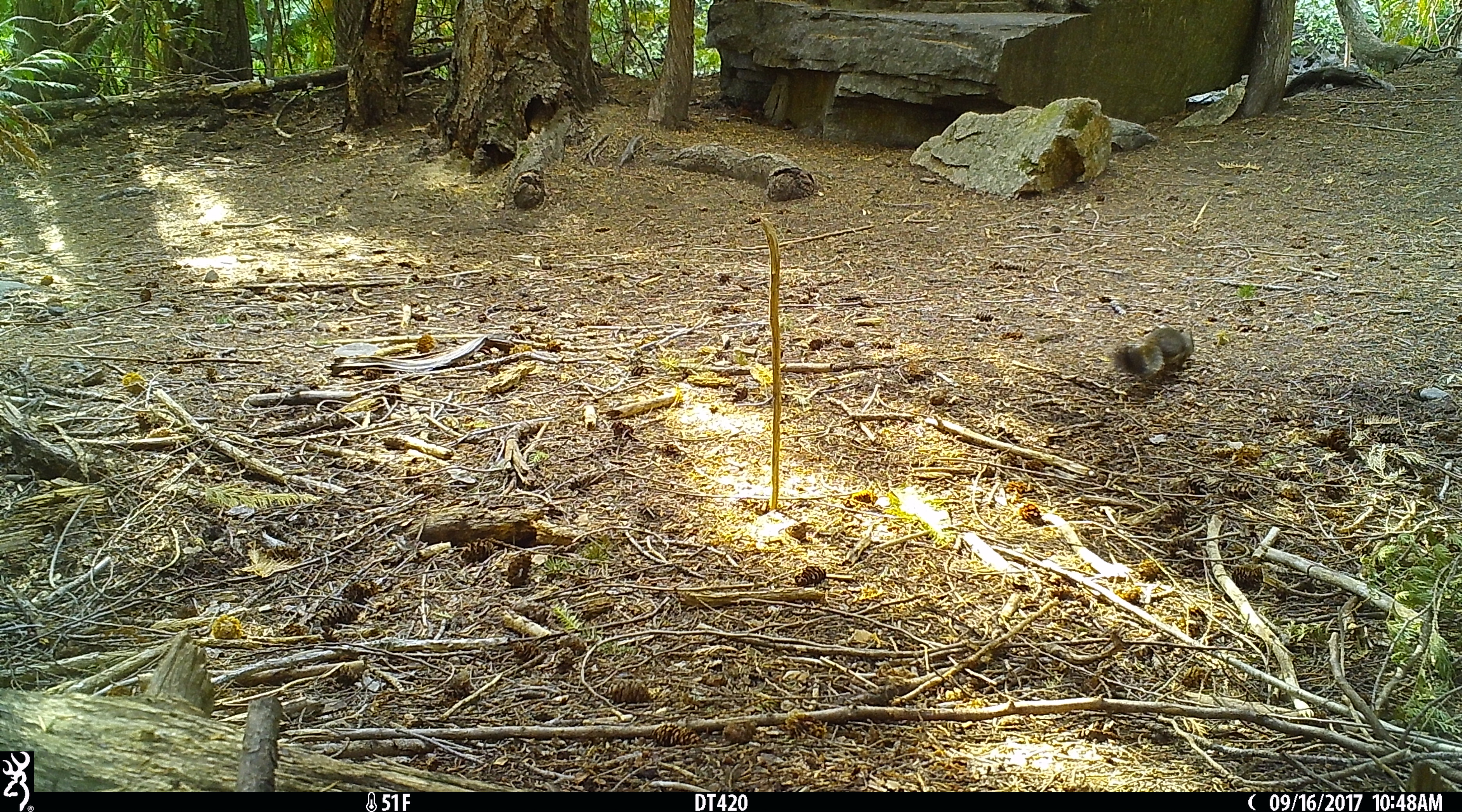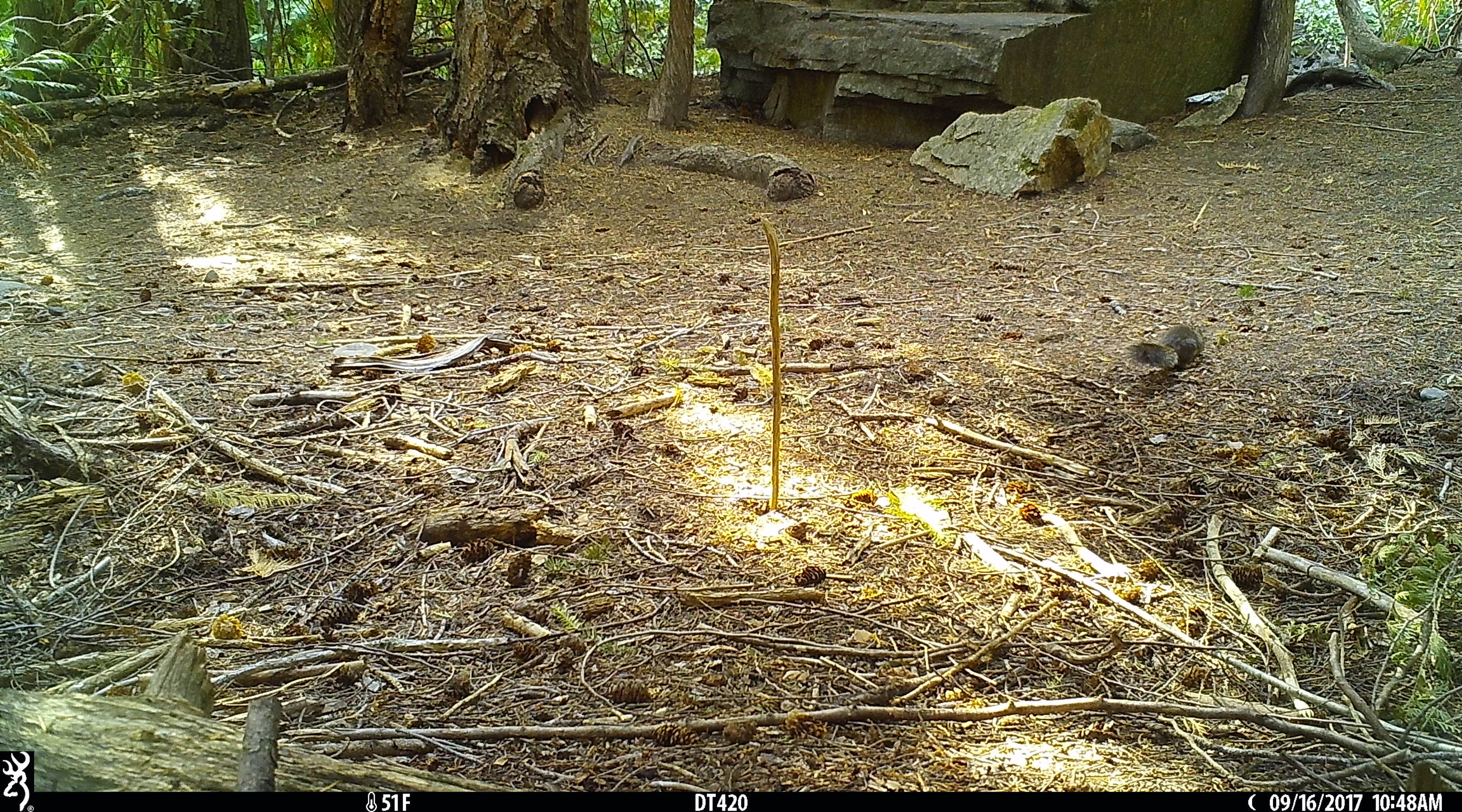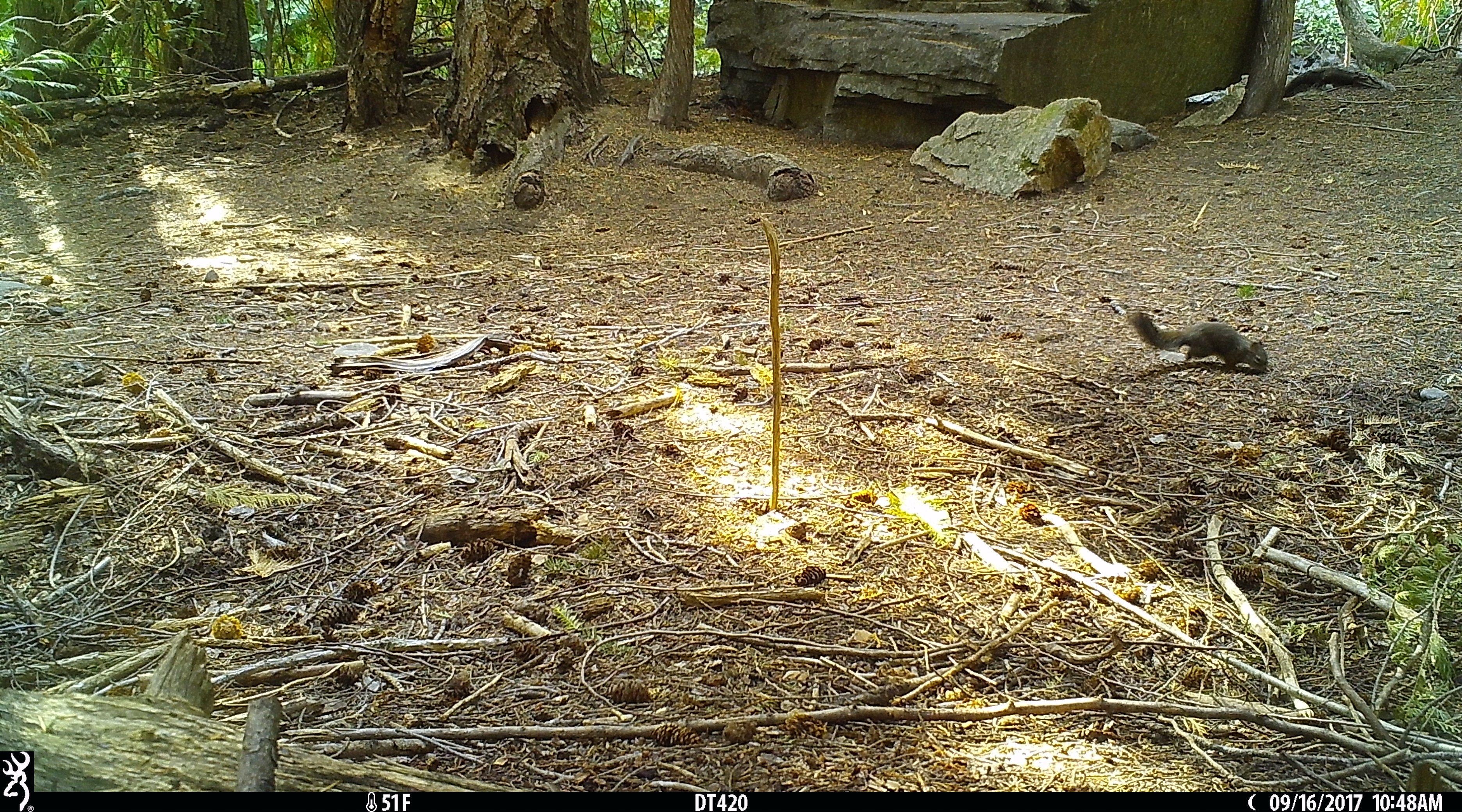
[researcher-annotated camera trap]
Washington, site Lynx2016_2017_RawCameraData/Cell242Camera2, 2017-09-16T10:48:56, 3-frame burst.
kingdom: Animalia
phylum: Chordata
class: Mammalia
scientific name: Mammalia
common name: small mammal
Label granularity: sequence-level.